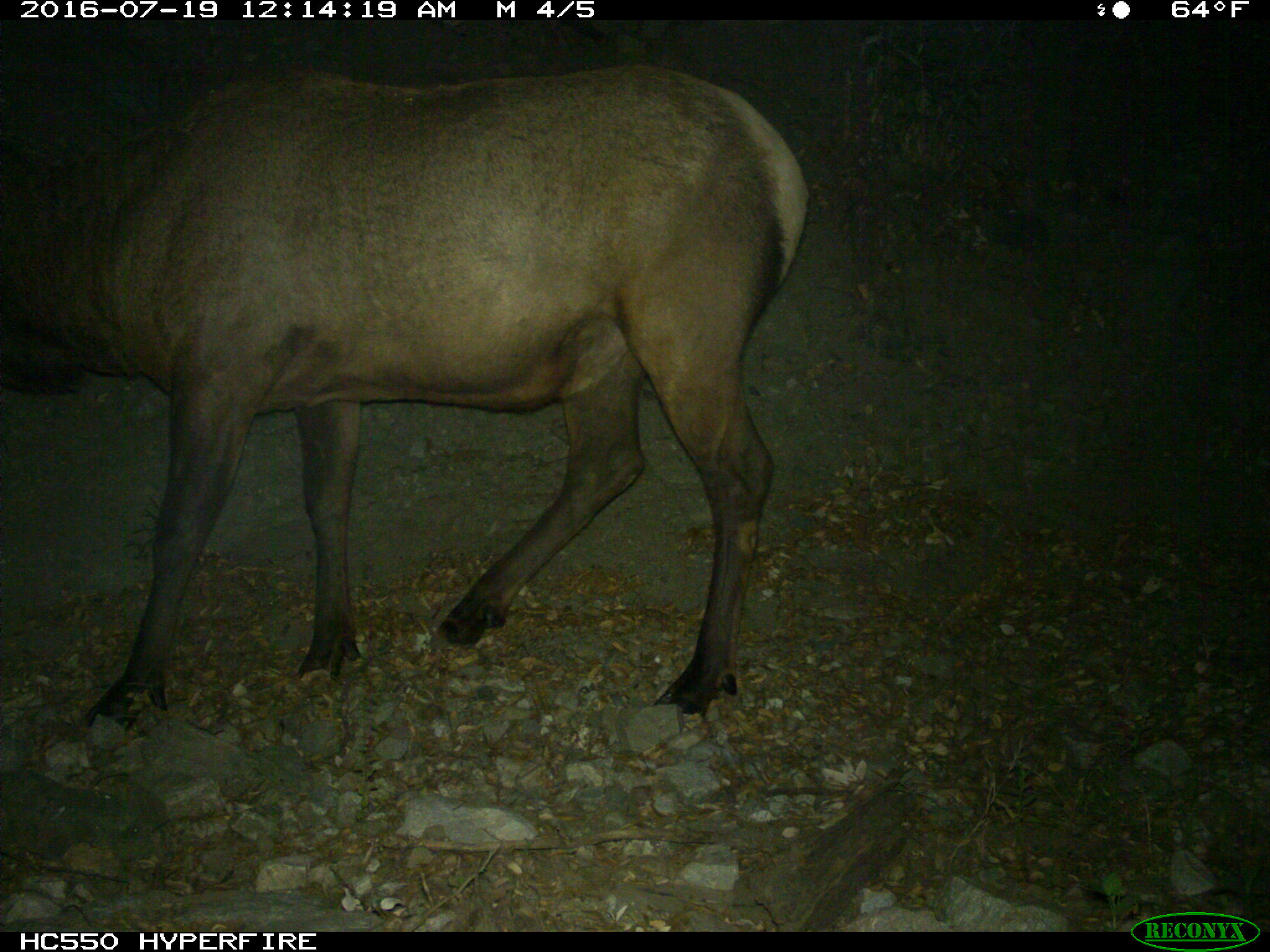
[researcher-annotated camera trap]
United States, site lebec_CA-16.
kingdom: Animalia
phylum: Chordata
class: Mammalia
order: Artiodactyla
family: Cervidae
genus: Cervus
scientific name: Cervus canadensis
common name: elk